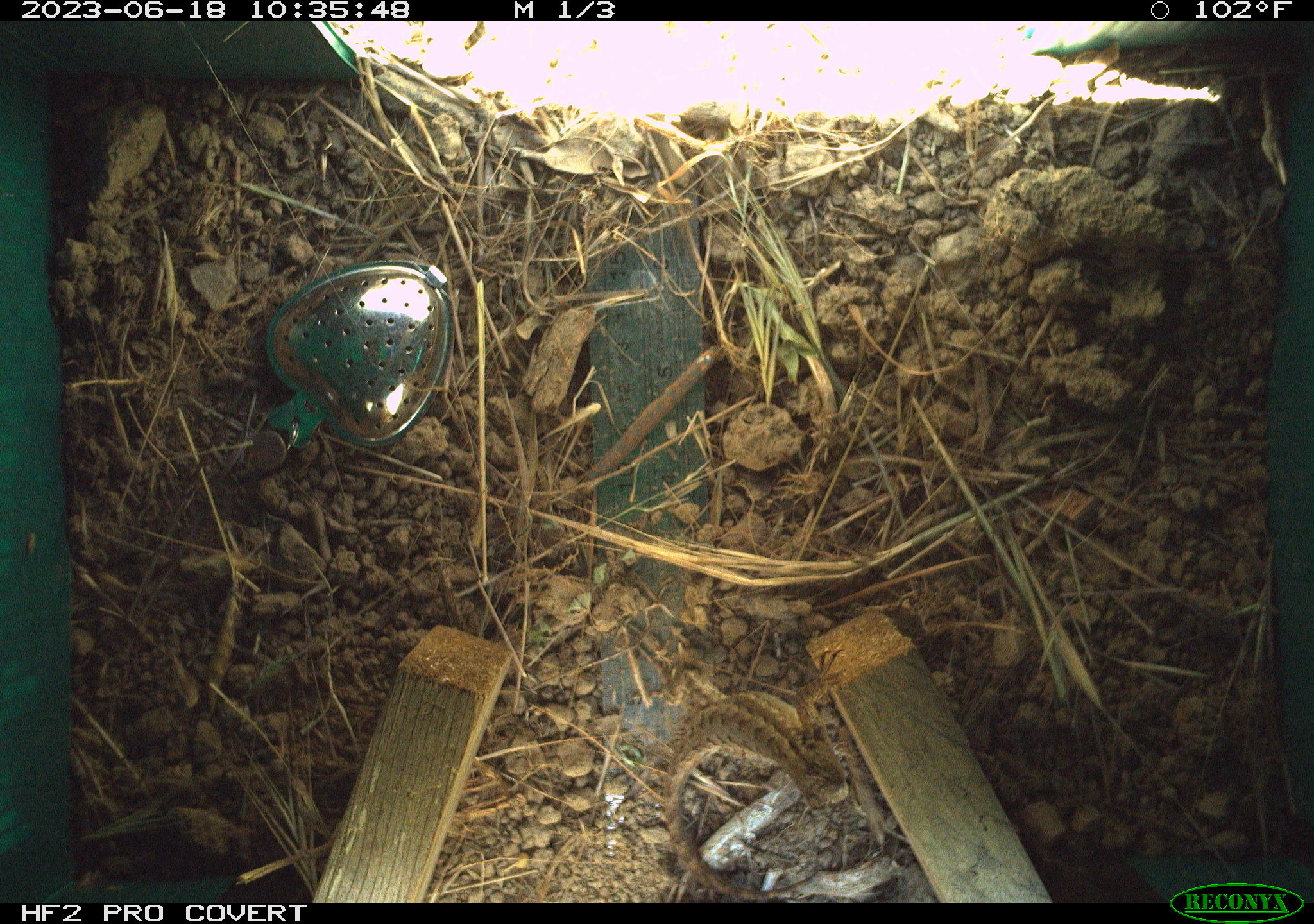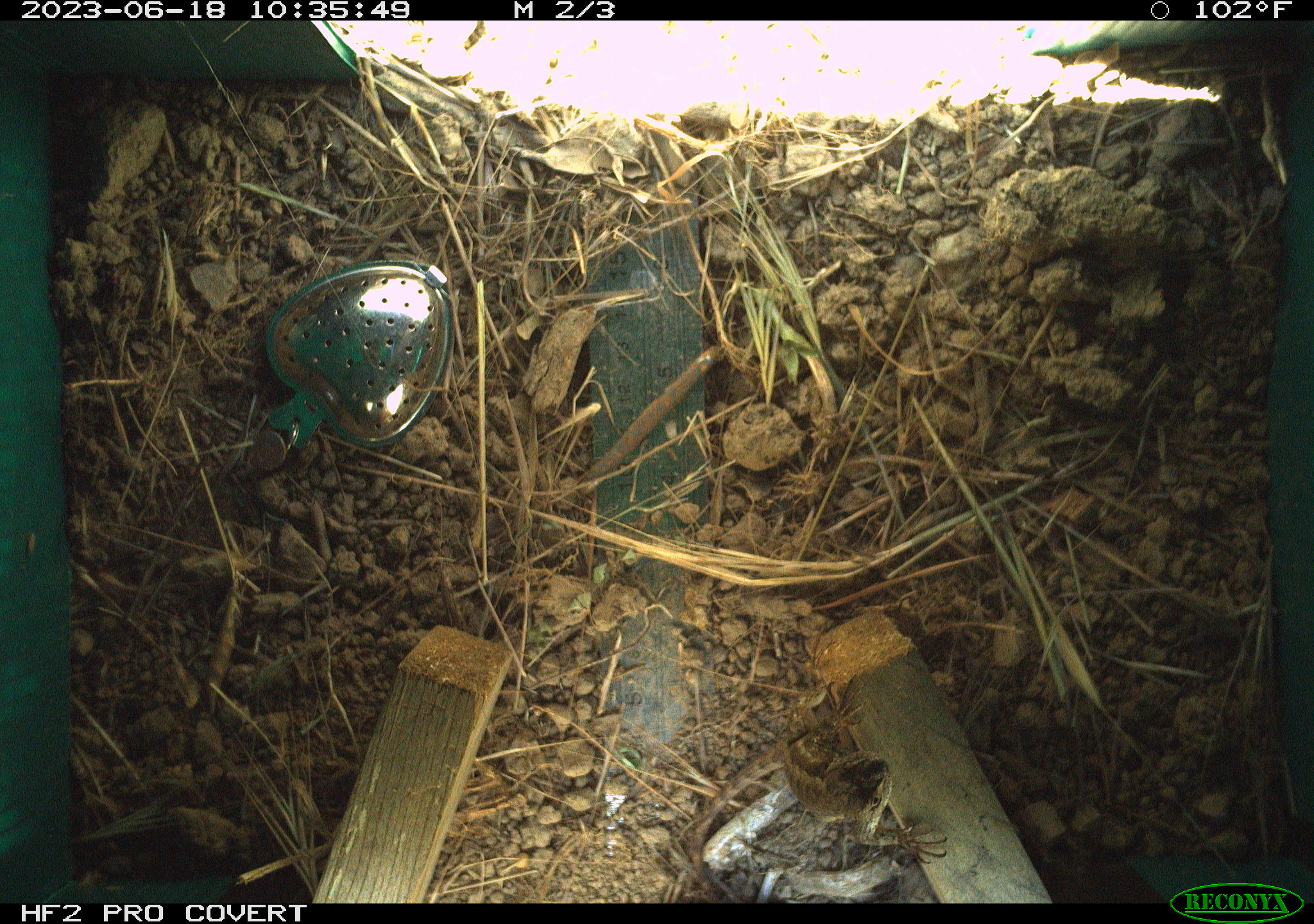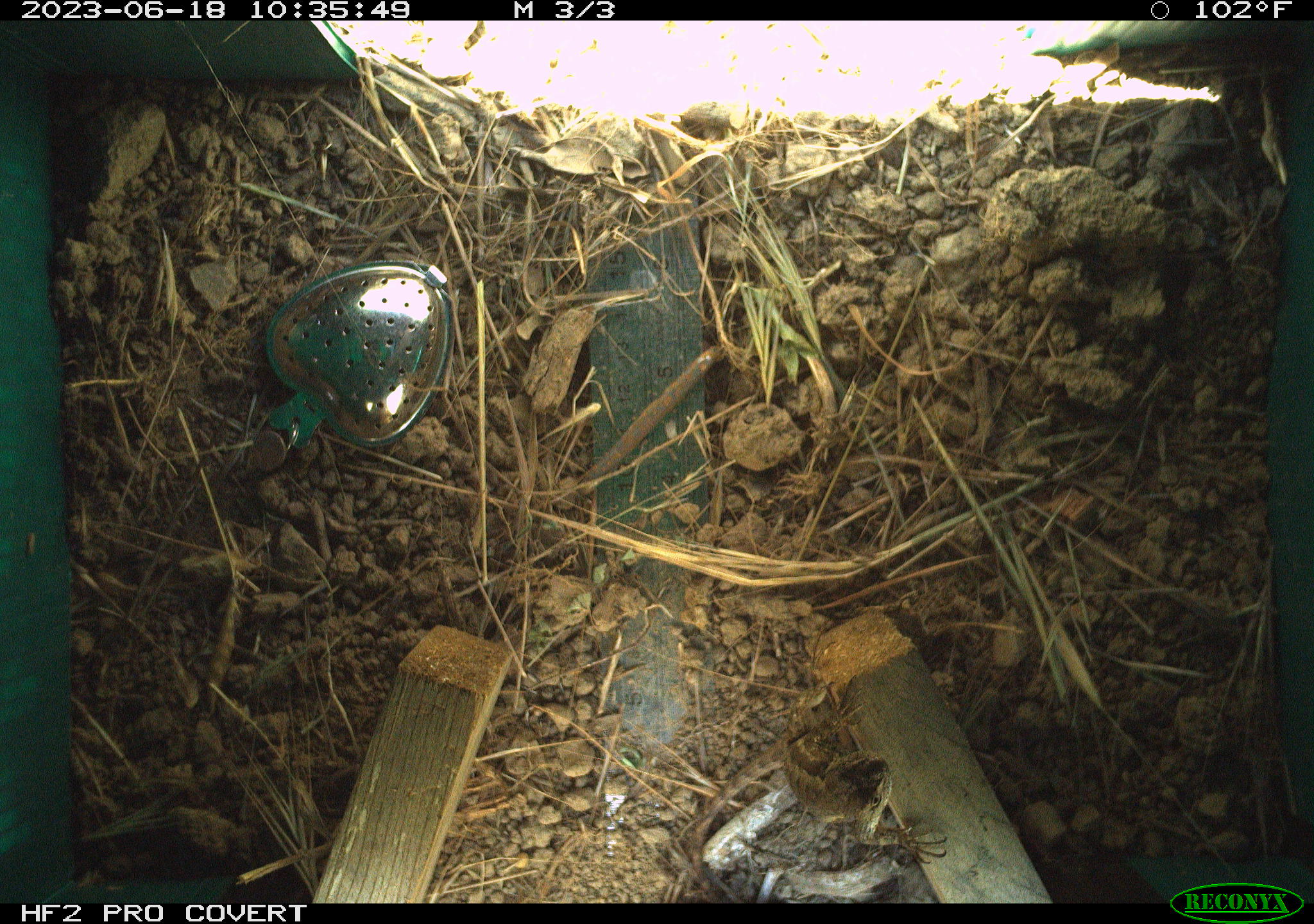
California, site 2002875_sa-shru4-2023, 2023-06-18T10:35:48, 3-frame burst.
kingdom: Animalia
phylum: Chordata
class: Reptilia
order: Squamata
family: Phrynosomatidae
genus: Sceloporus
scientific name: Sceloporus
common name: spiny lizards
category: sceloporus species